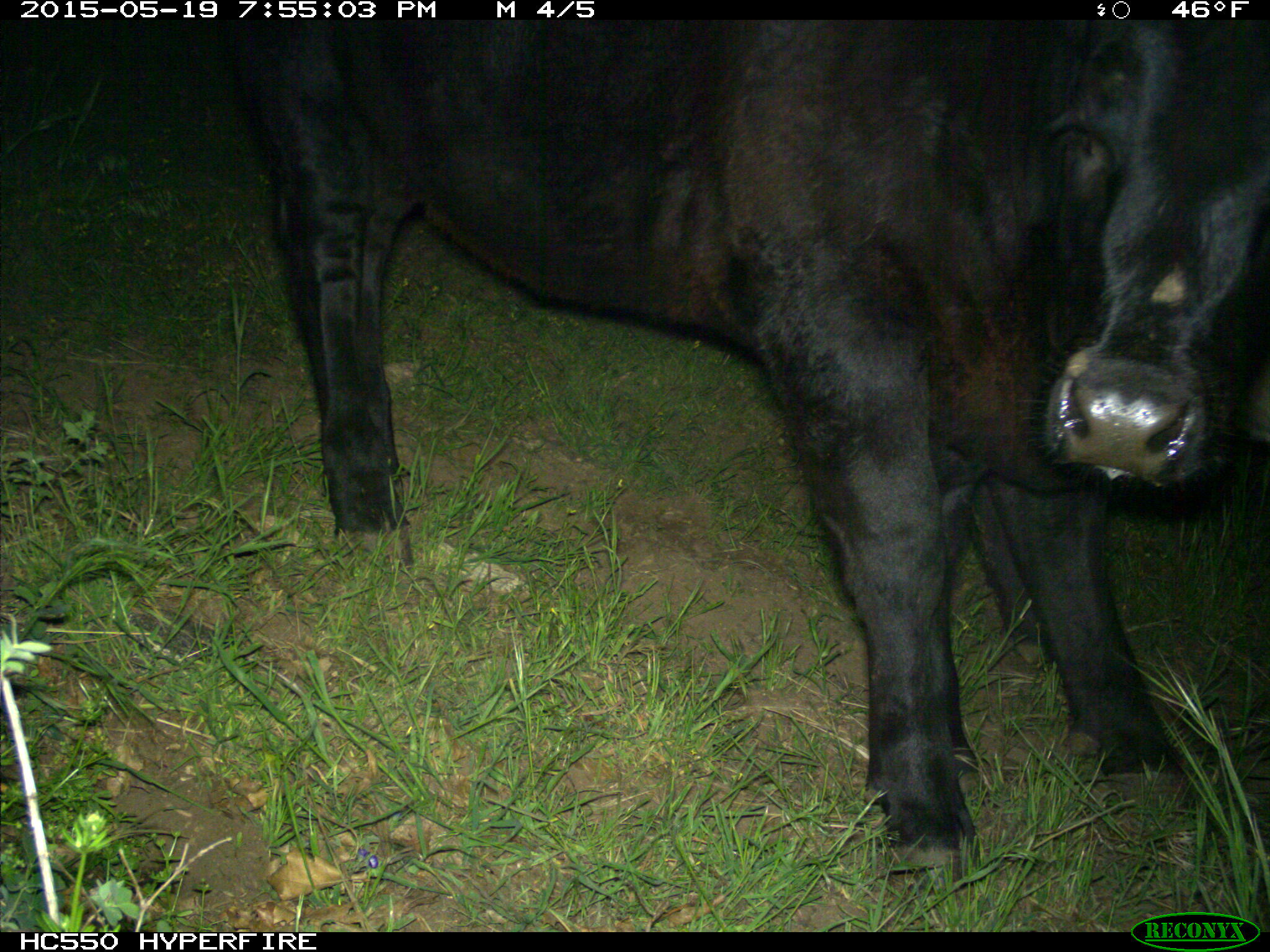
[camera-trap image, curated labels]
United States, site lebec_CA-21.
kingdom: Animalia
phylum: Chordata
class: Mammalia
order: Artiodactyla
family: Bovidae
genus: Bos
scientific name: Bos taurus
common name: domestic cow